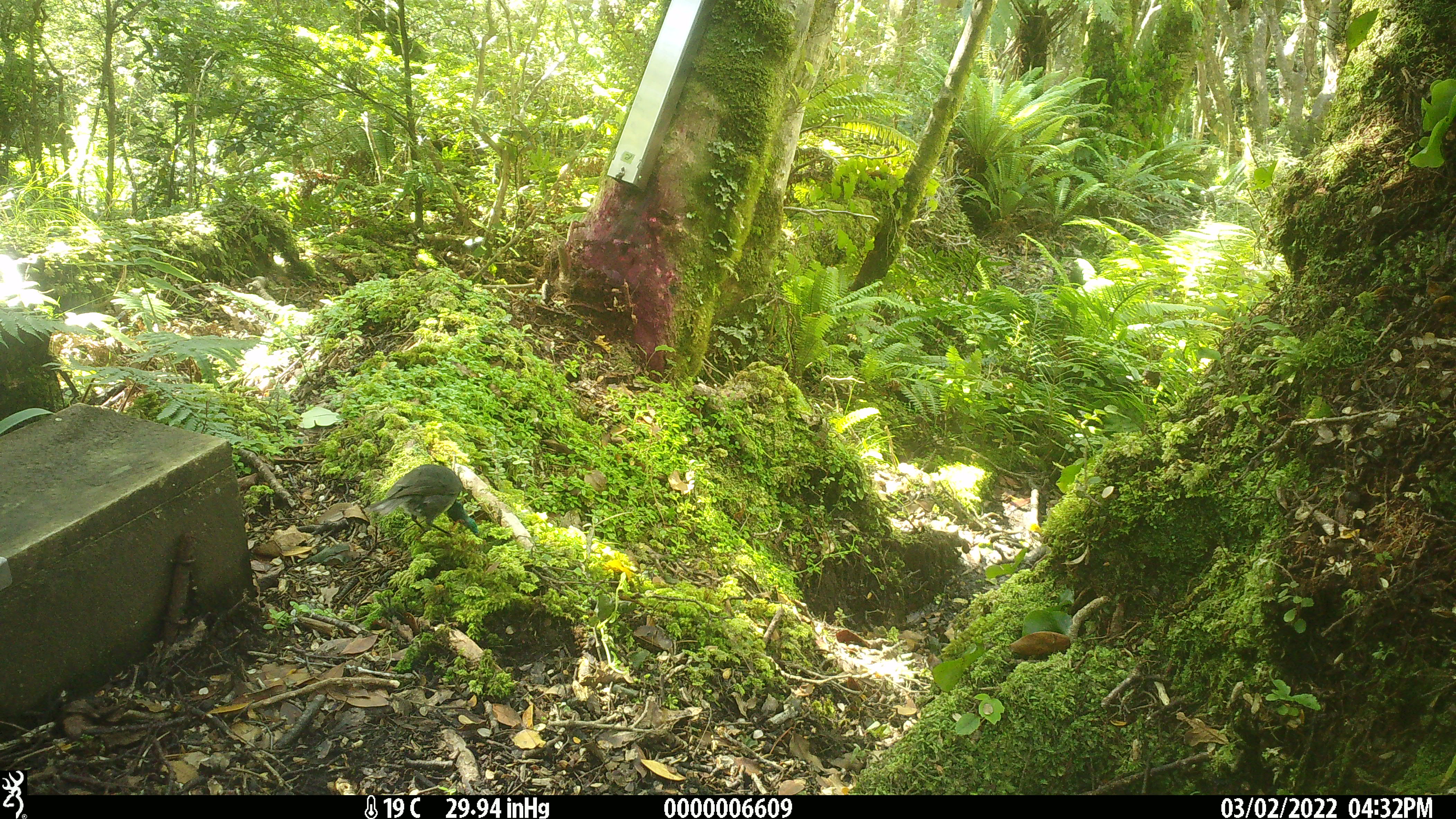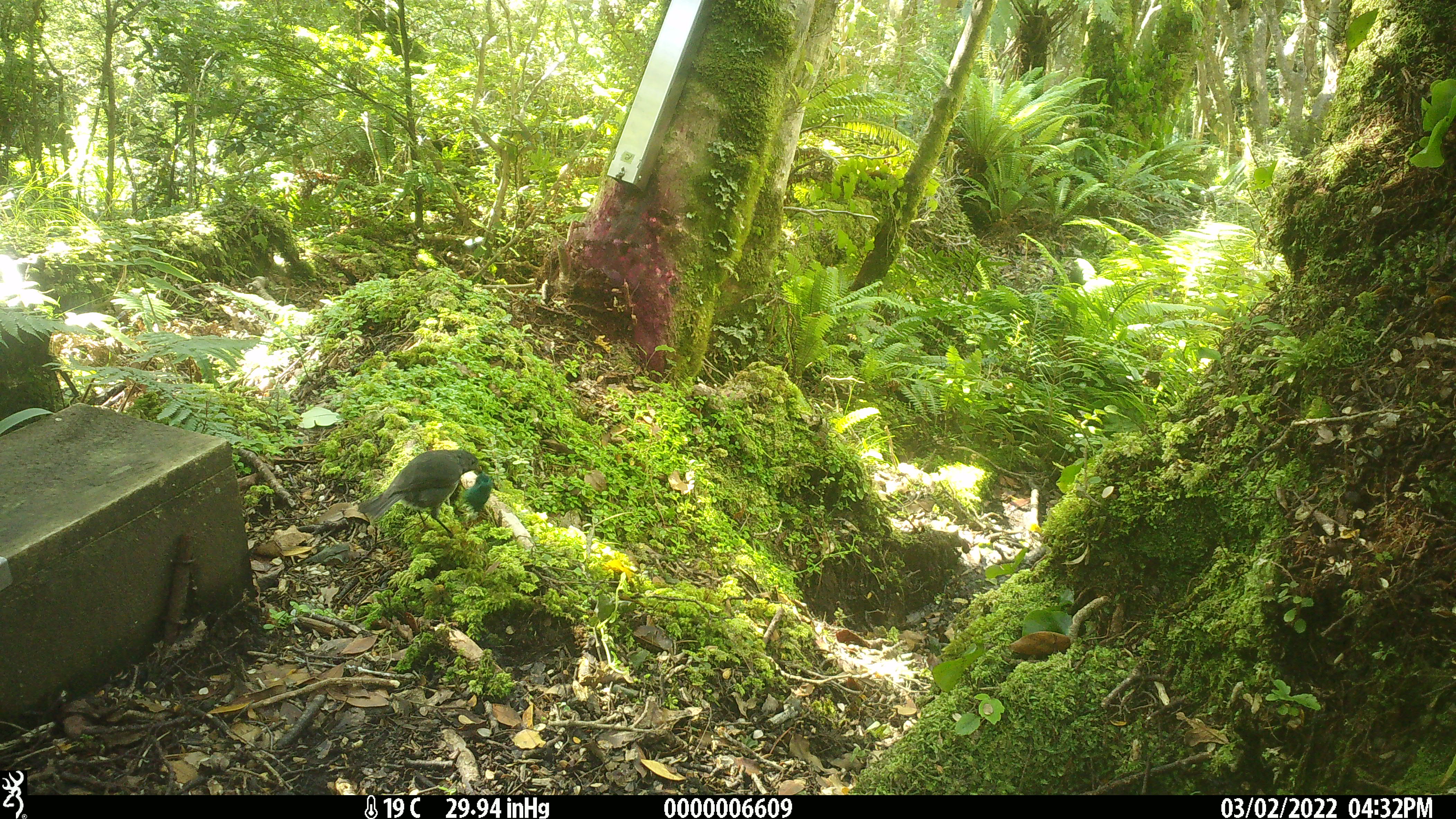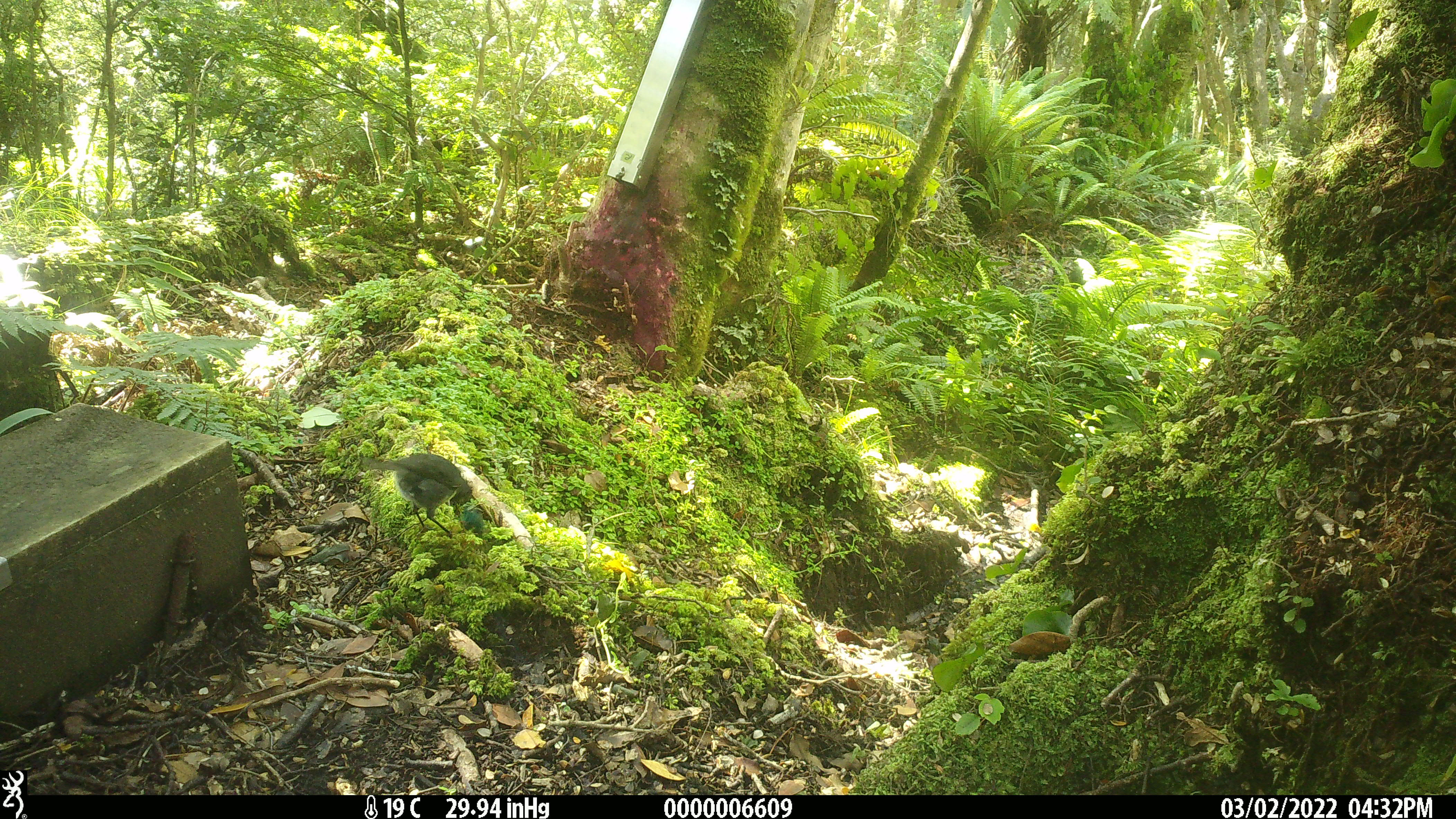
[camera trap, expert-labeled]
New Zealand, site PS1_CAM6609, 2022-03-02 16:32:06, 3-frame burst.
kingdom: Animalia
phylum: Chordata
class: Aves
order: Passeriformes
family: Petroicidae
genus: Petroica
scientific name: Petroica australis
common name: new zealand robin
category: robin